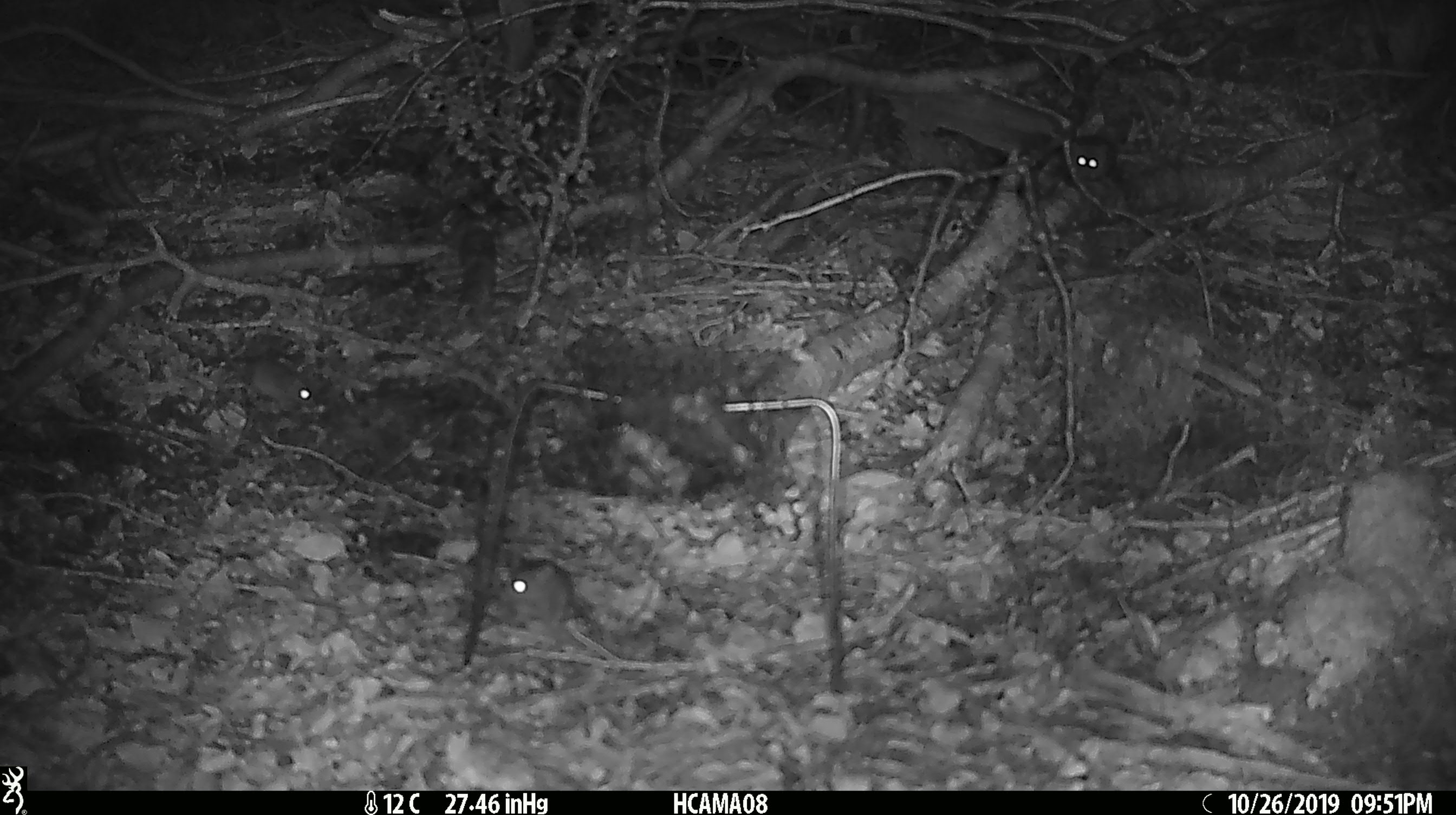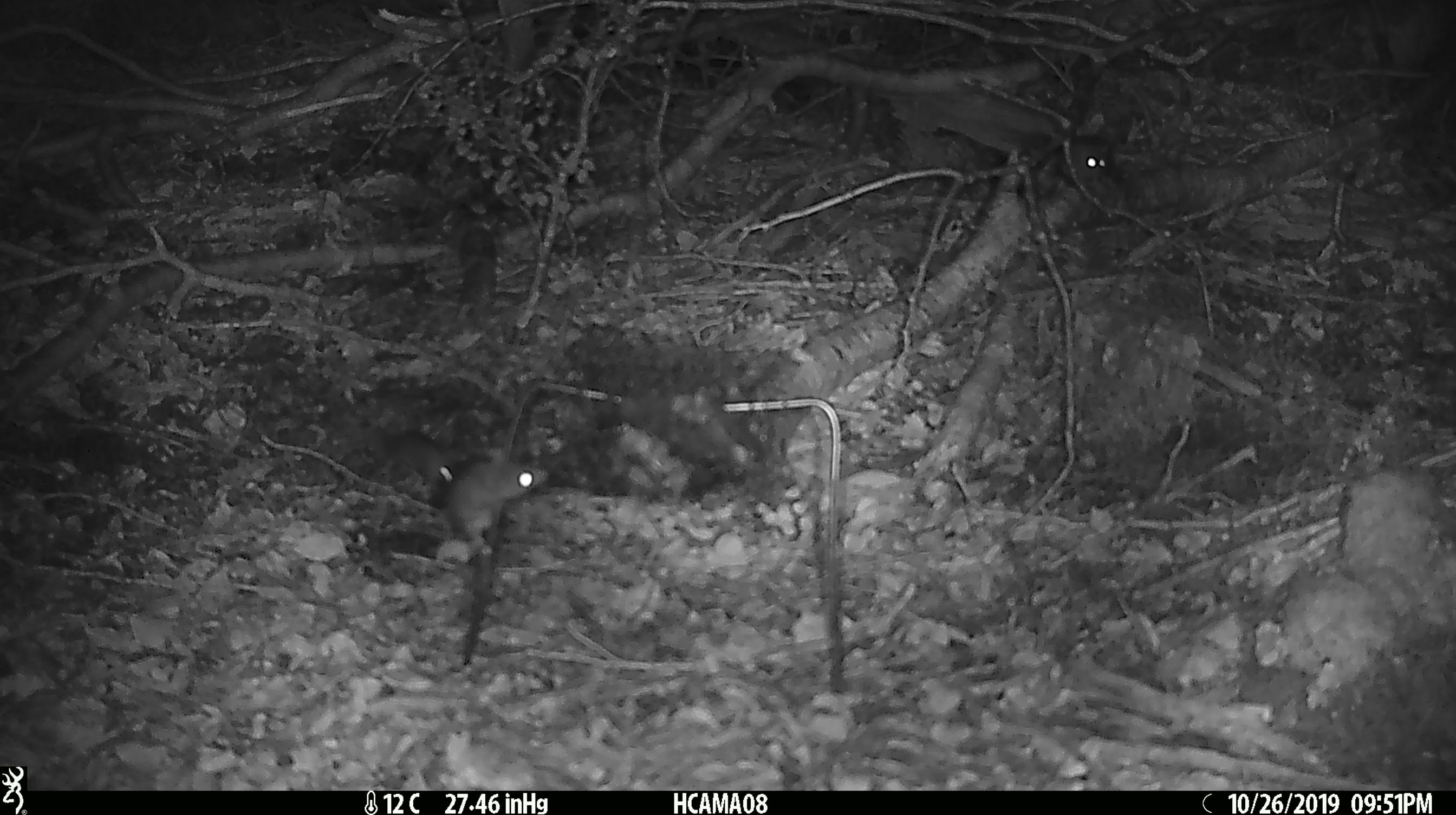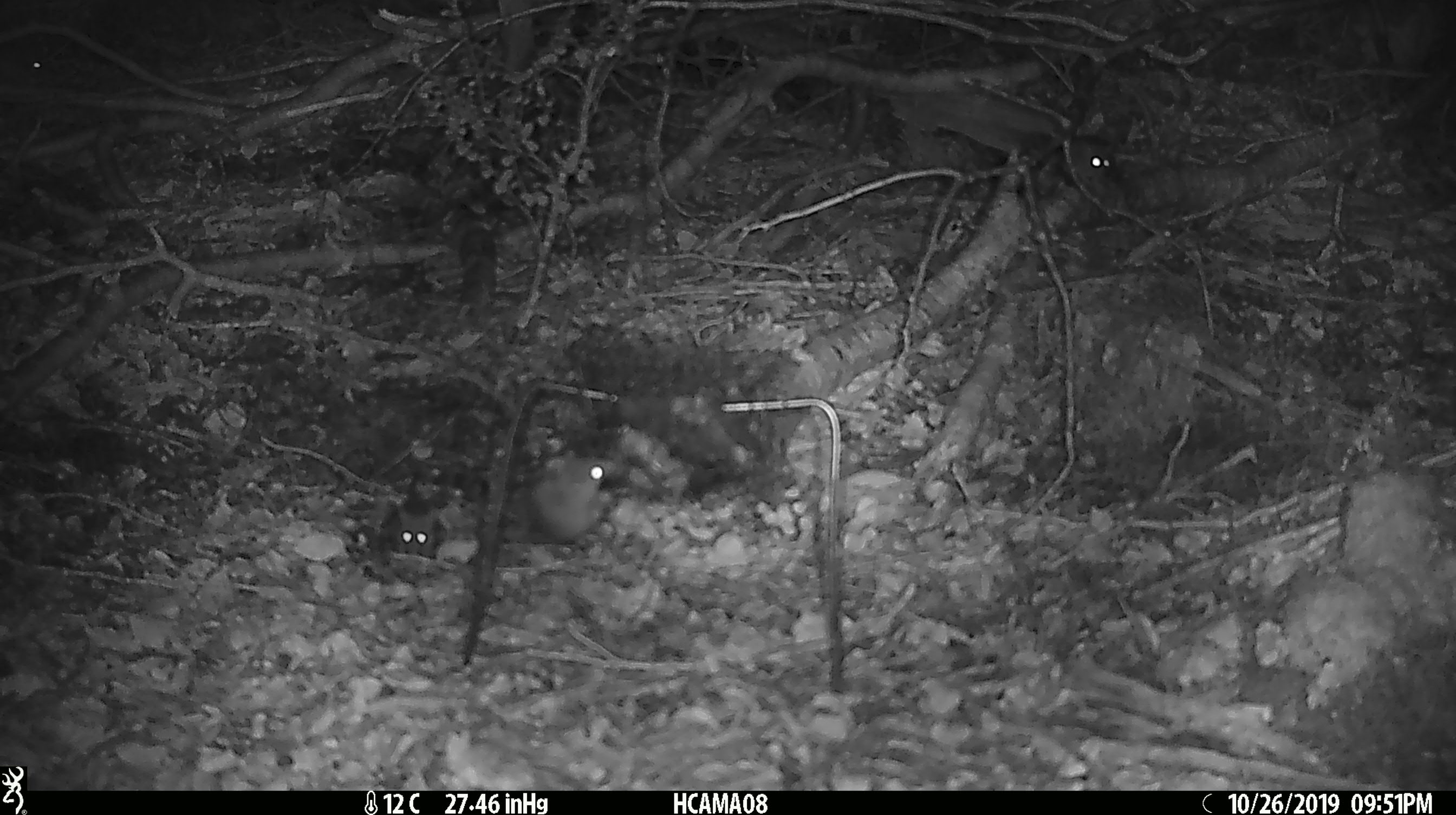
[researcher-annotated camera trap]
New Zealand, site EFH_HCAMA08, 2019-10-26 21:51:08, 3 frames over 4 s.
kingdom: Animalia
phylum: Chordata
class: Mammalia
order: Rodentia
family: Muridae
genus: Mus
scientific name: Mus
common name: mouse